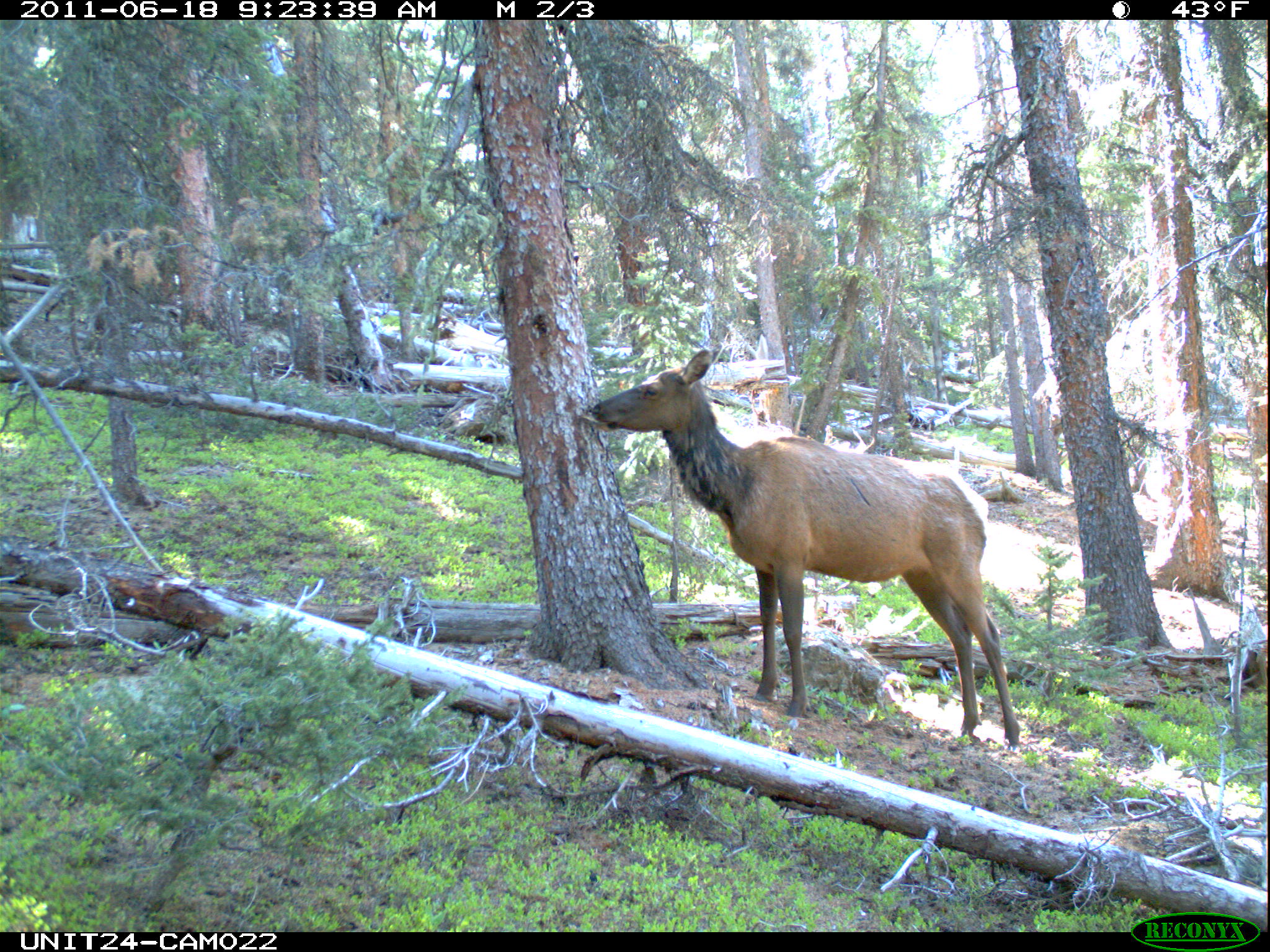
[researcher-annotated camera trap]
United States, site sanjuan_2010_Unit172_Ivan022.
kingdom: Animalia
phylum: Chordata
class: Mammalia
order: Artiodactyla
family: Cervidae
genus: Cervus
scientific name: Cervus elaphus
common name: red deer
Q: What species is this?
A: Cervus elaphus (red deer).